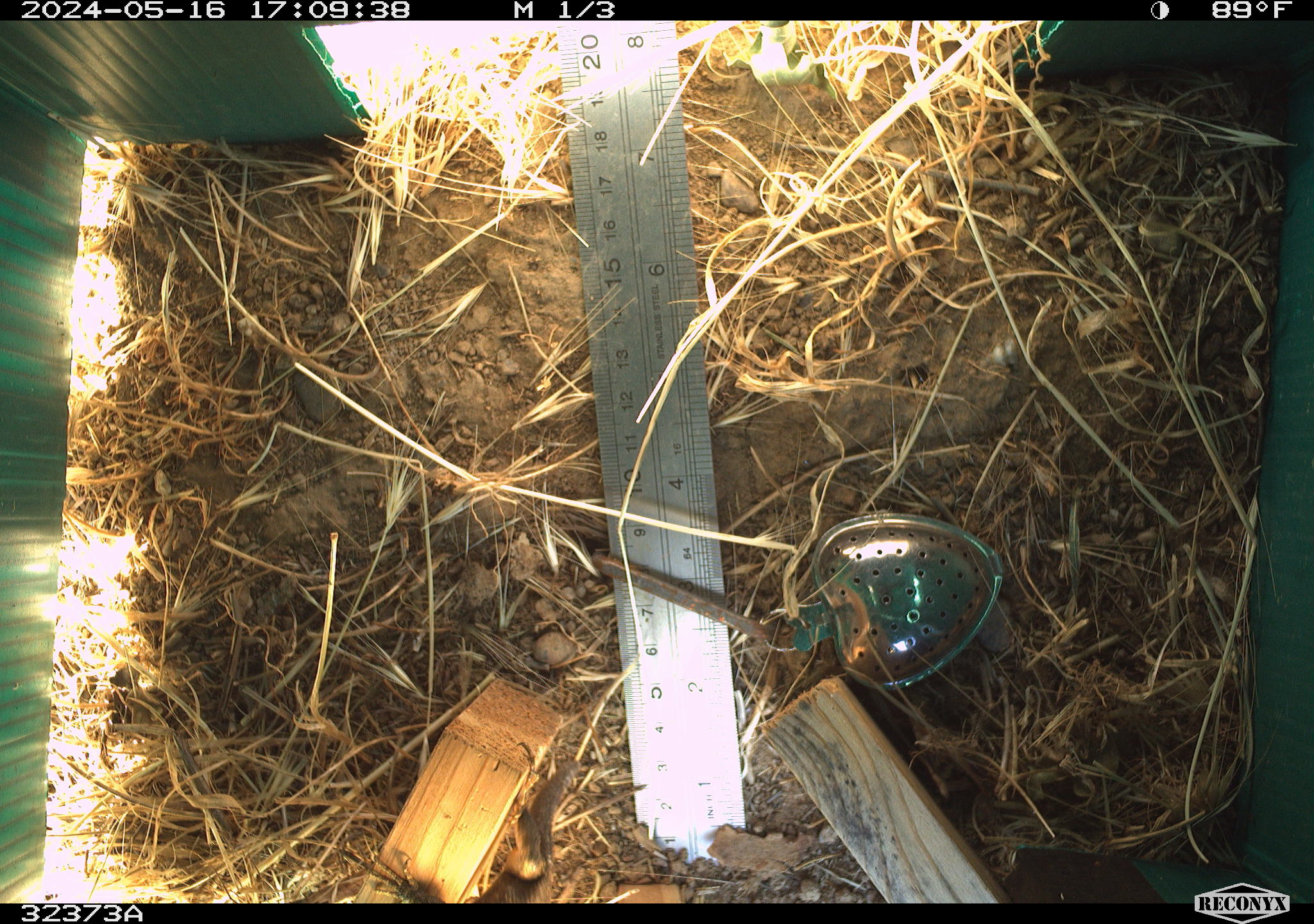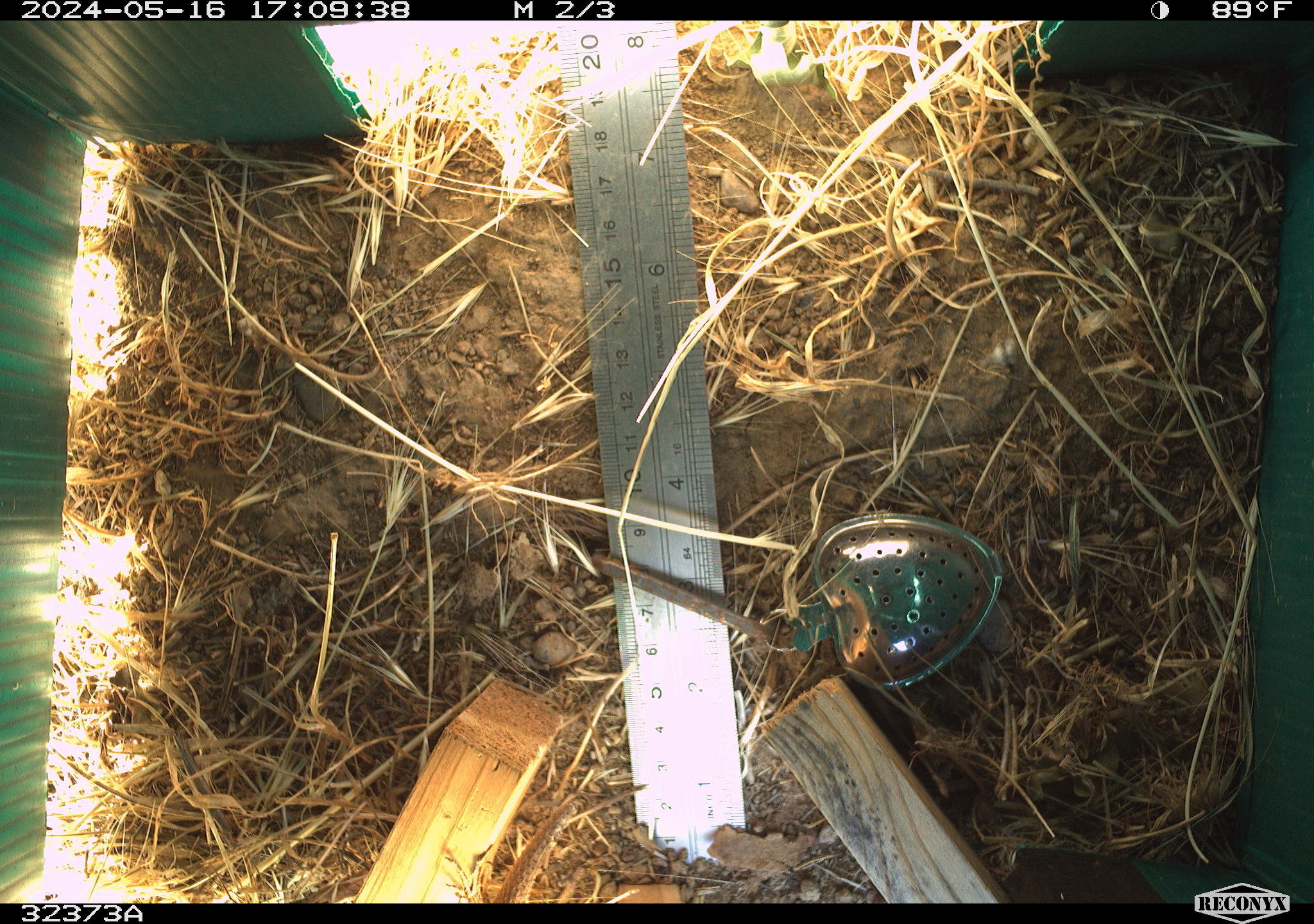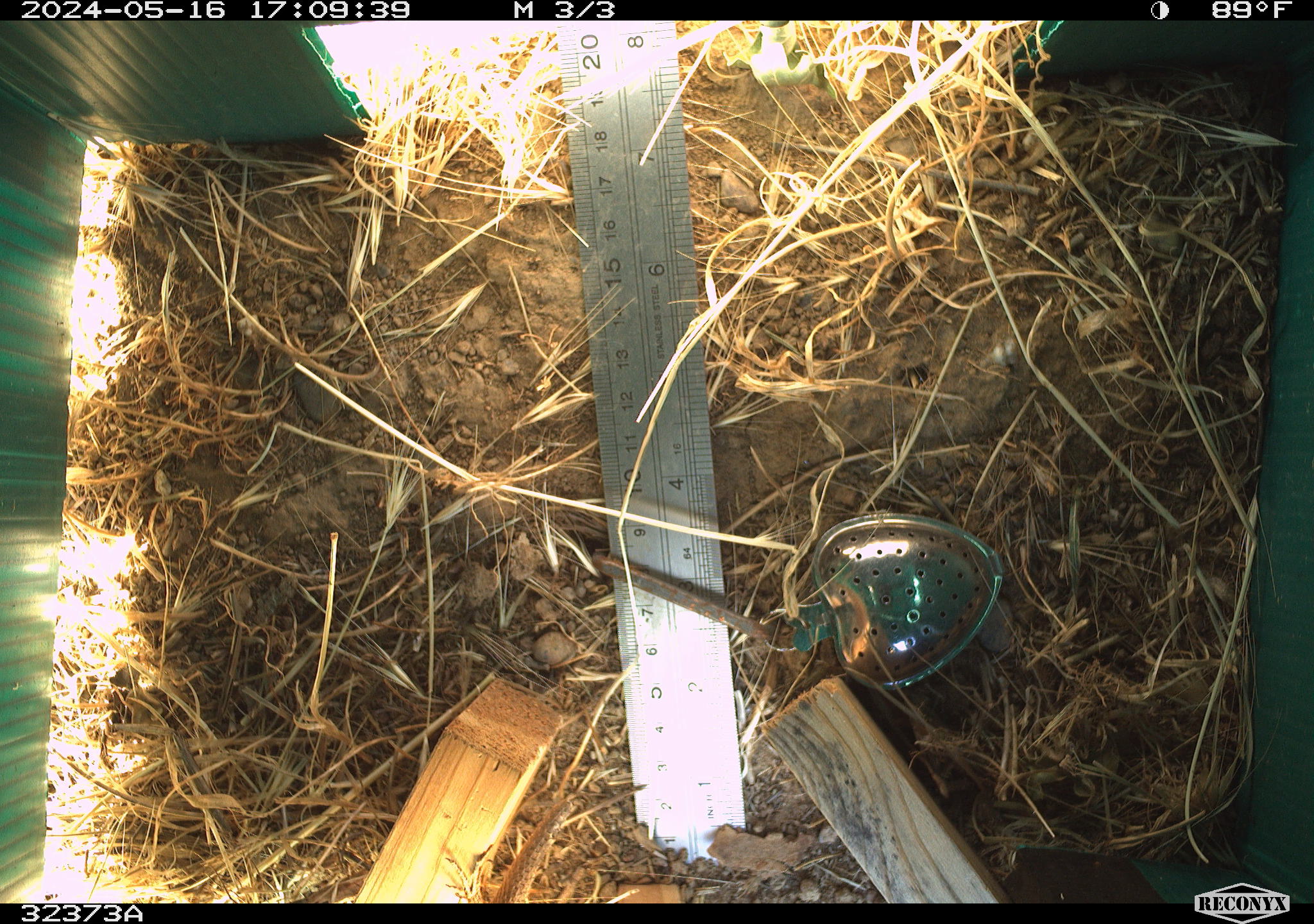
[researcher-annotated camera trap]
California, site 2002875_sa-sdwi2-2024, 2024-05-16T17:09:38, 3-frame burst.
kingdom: Animalia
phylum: Chordata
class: Reptilia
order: Squamata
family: Phrynosomatidae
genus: Sceloporus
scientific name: Sceloporus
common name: spiny lizards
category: sceloporus species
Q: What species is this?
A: Sceloporus species (spiny lizards) (Sceloporus).